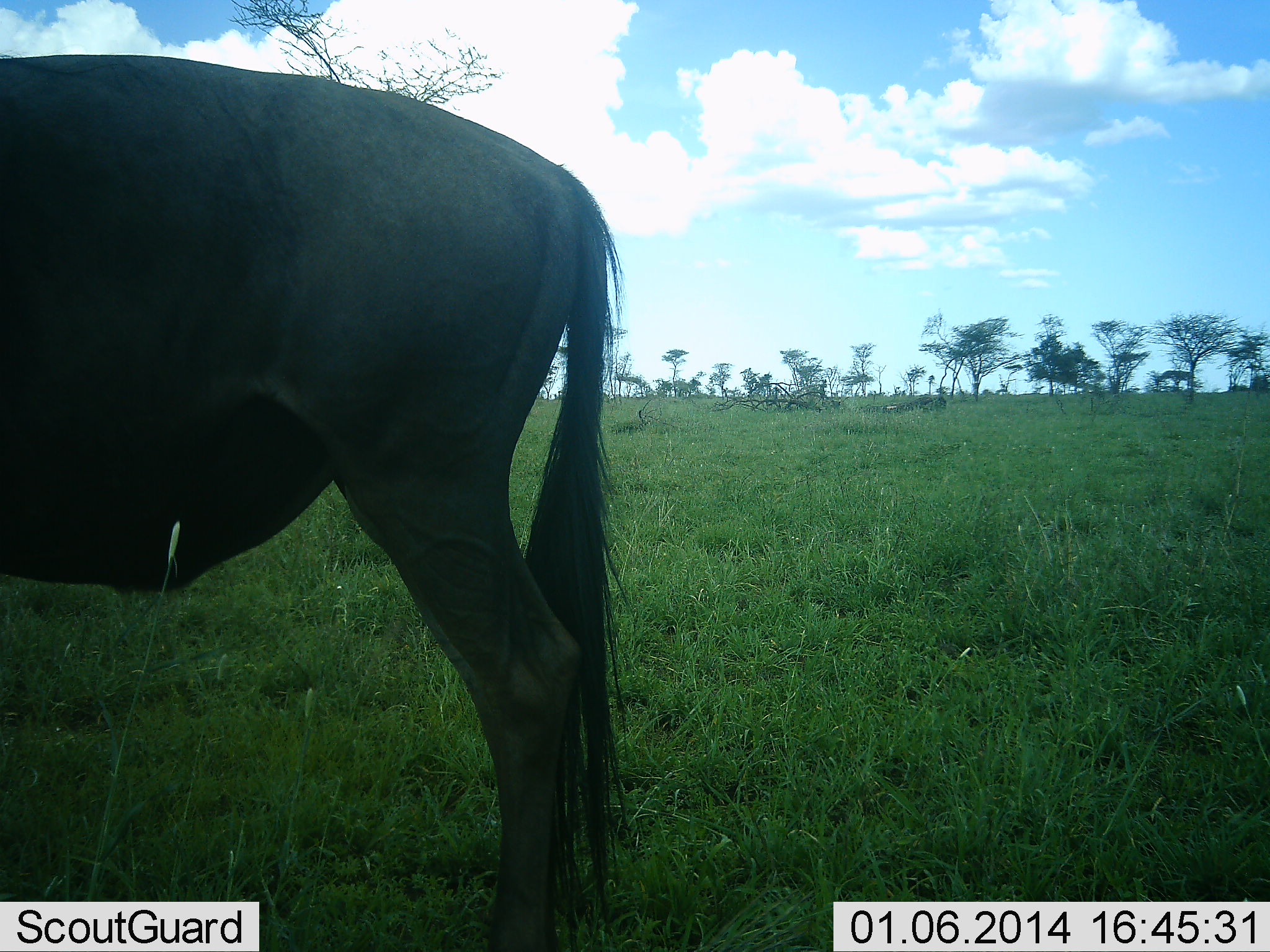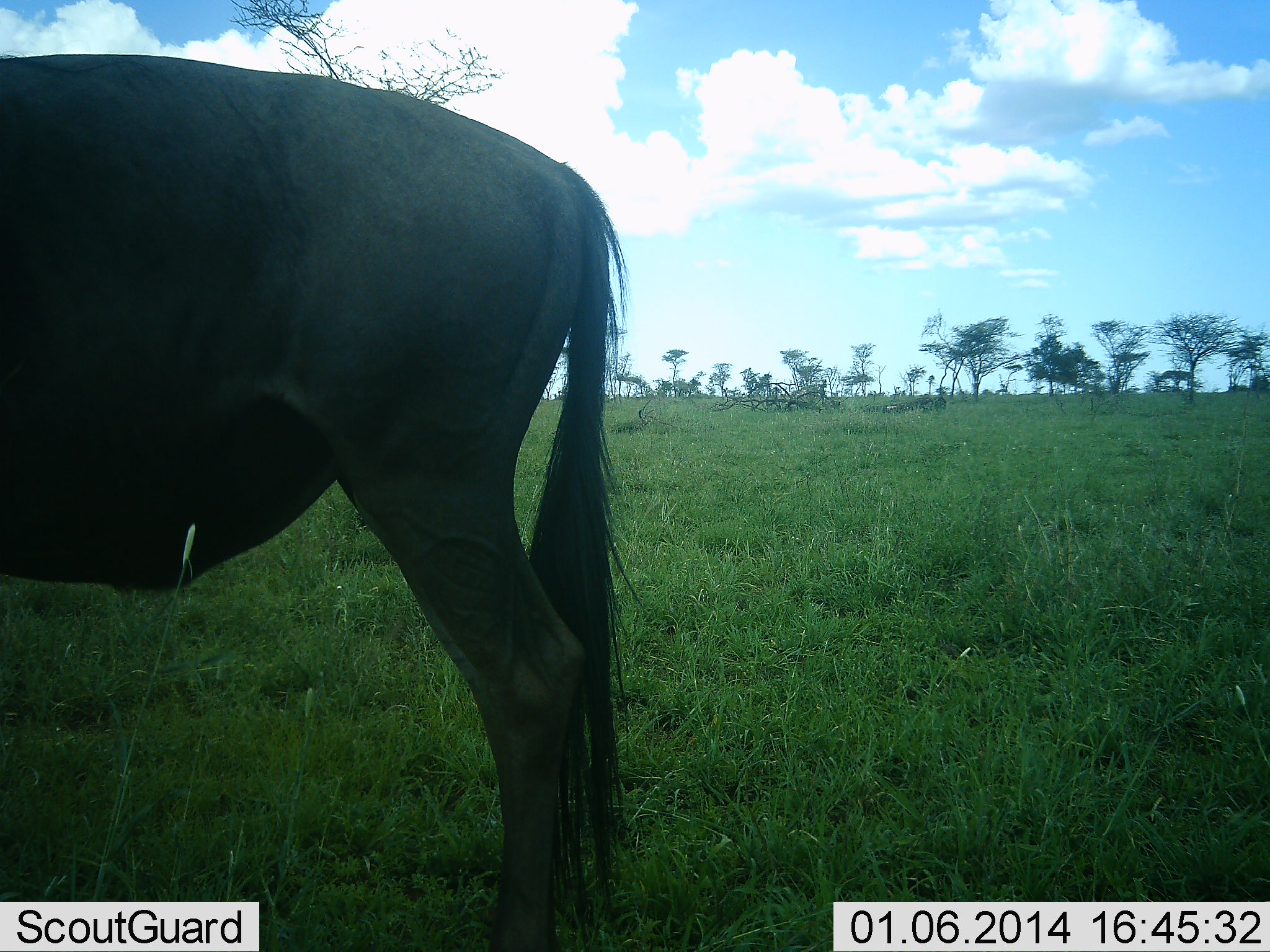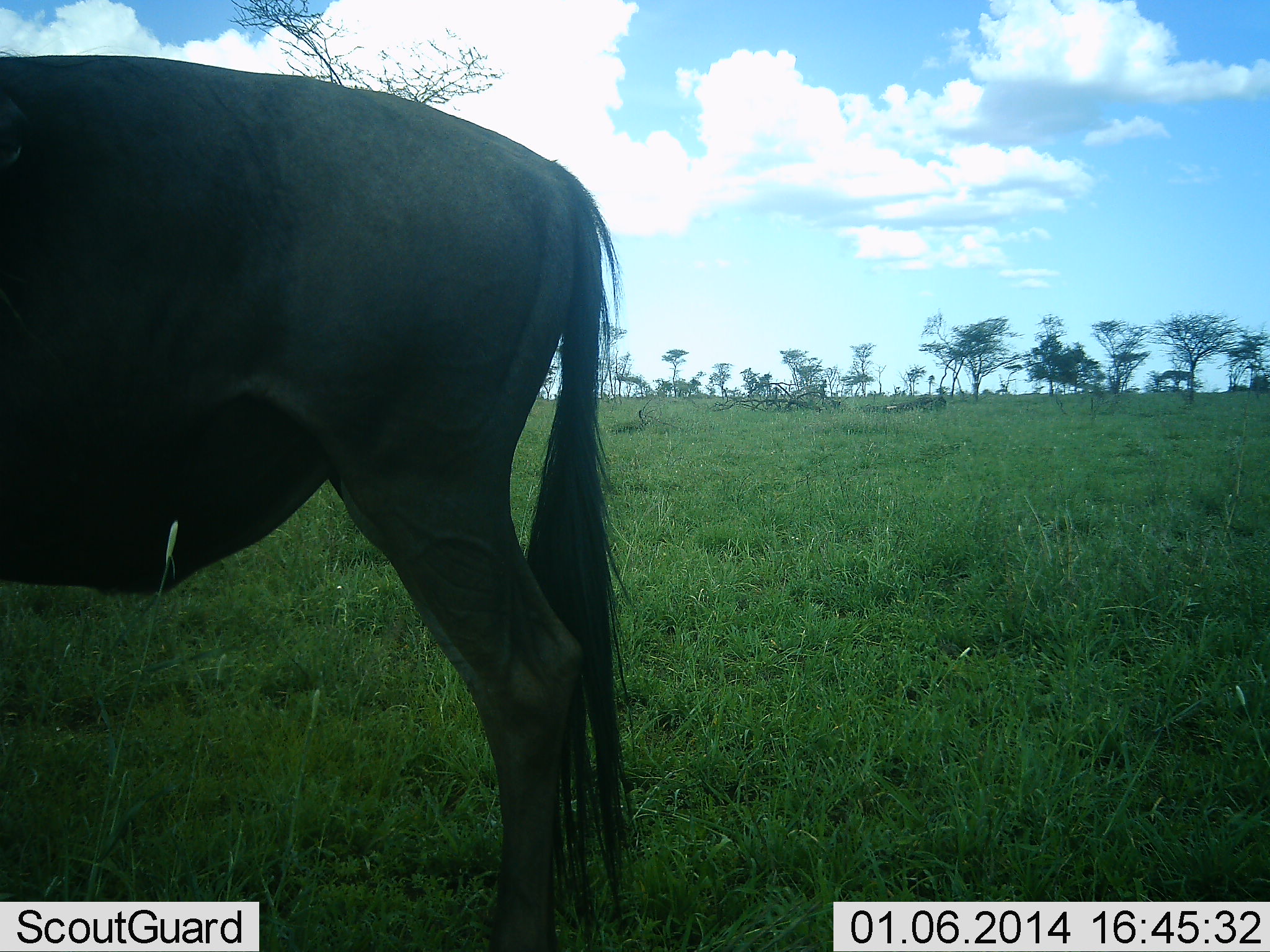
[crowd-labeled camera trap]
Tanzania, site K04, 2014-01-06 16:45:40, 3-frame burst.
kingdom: Animalia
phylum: Chordata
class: Mammalia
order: Artiodactyla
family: Bovidae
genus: Connochaetes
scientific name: Connochaetes taurinus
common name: blue wildebeest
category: wildebeest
Wildebeest (blue wildebeest) (Connochaetes taurinus), count 1. Behavior (volunteer vote fractions): standing 100%, resting 0%, moving 0%, interacting 0%. Young present (vote fraction): 0%. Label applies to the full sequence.